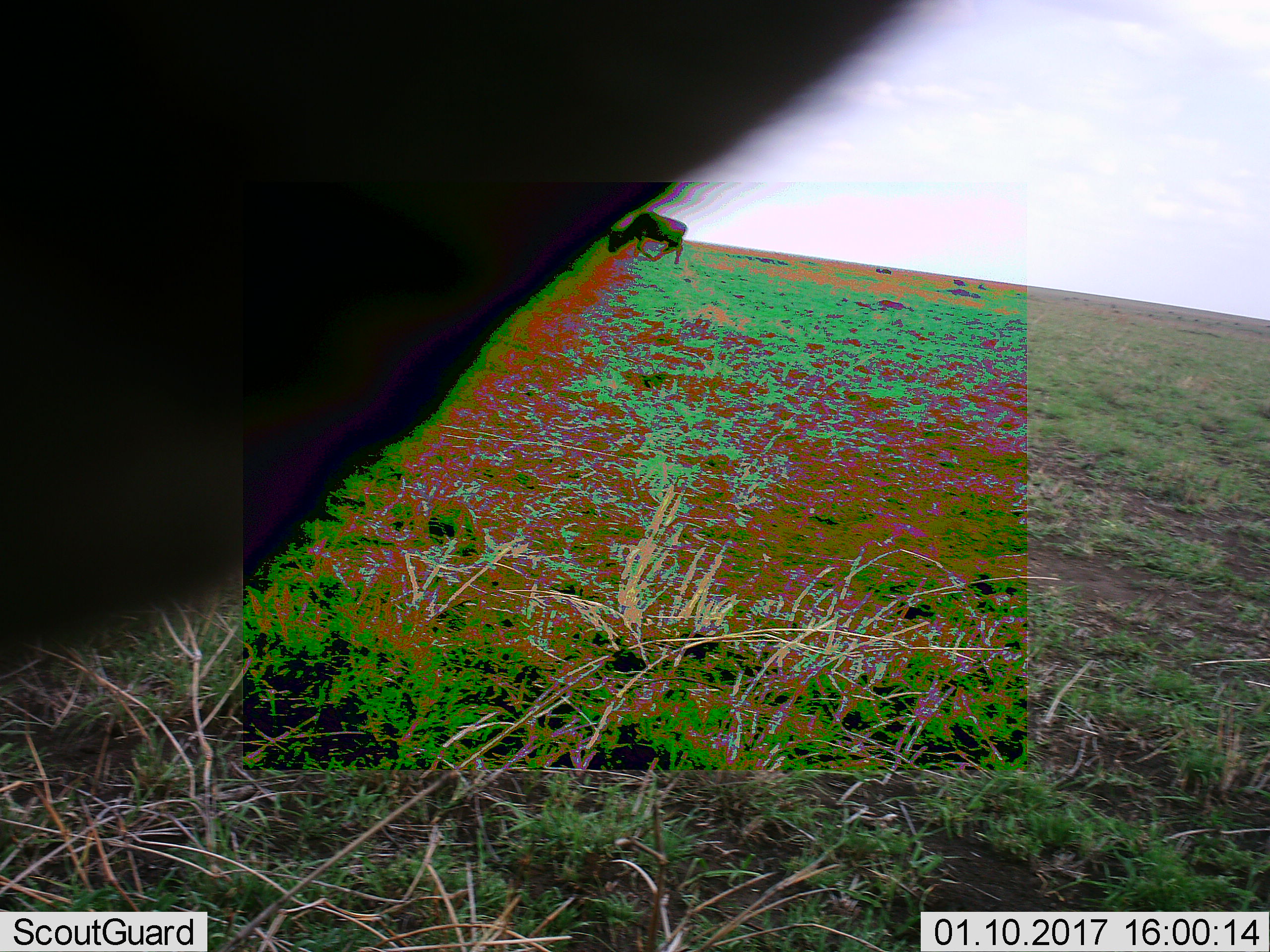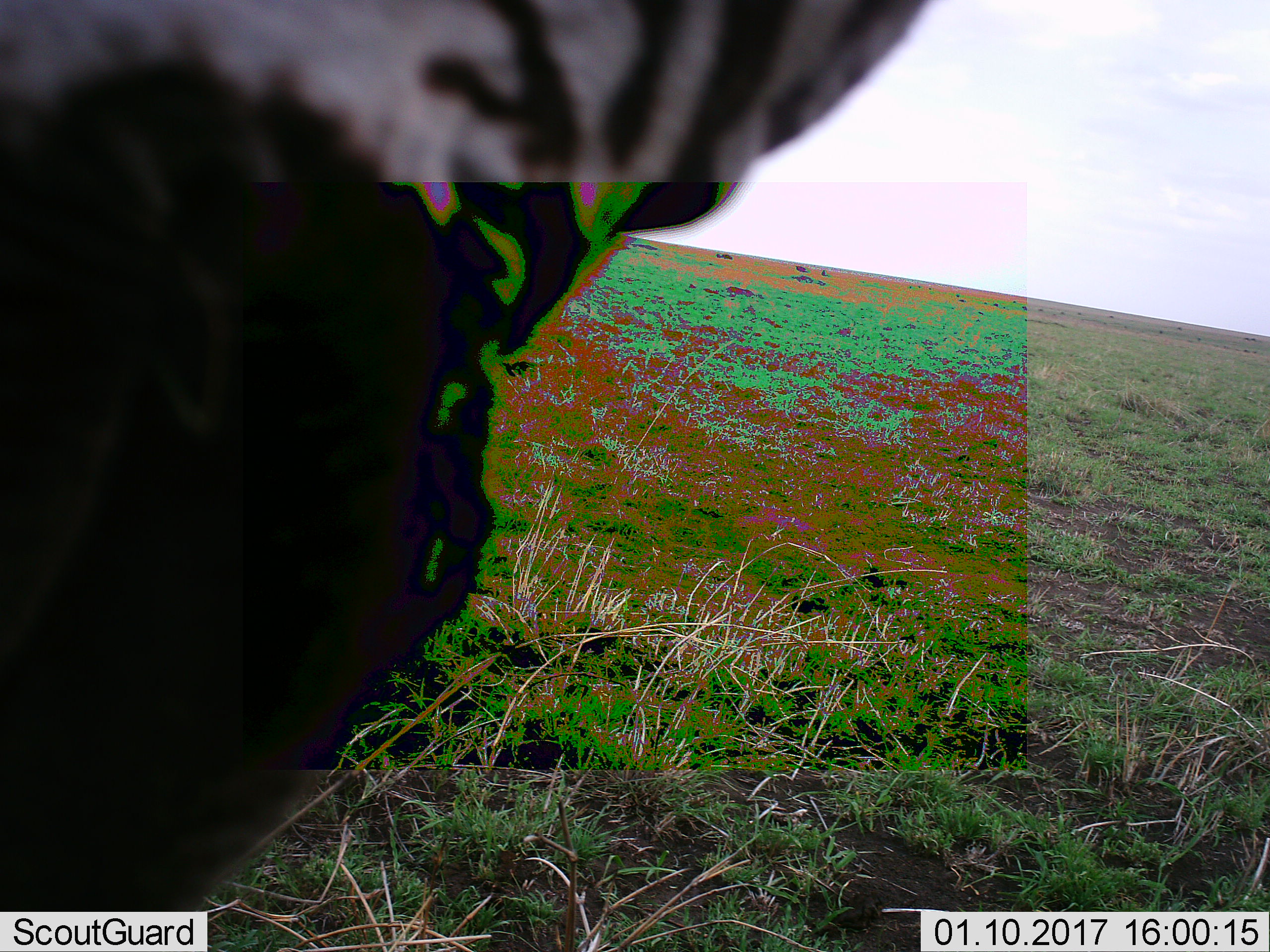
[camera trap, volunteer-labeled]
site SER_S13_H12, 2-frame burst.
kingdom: Animalia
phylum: Chordata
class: Mammalia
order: Artiodactyla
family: Bovidae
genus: Connochaetes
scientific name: Connochaetes taurinus taurinus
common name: blue wildebeest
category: wildebeestblue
Wildebeestblue (blue wildebeest) (Connochaetes taurinus taurinus), count 11-50. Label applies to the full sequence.